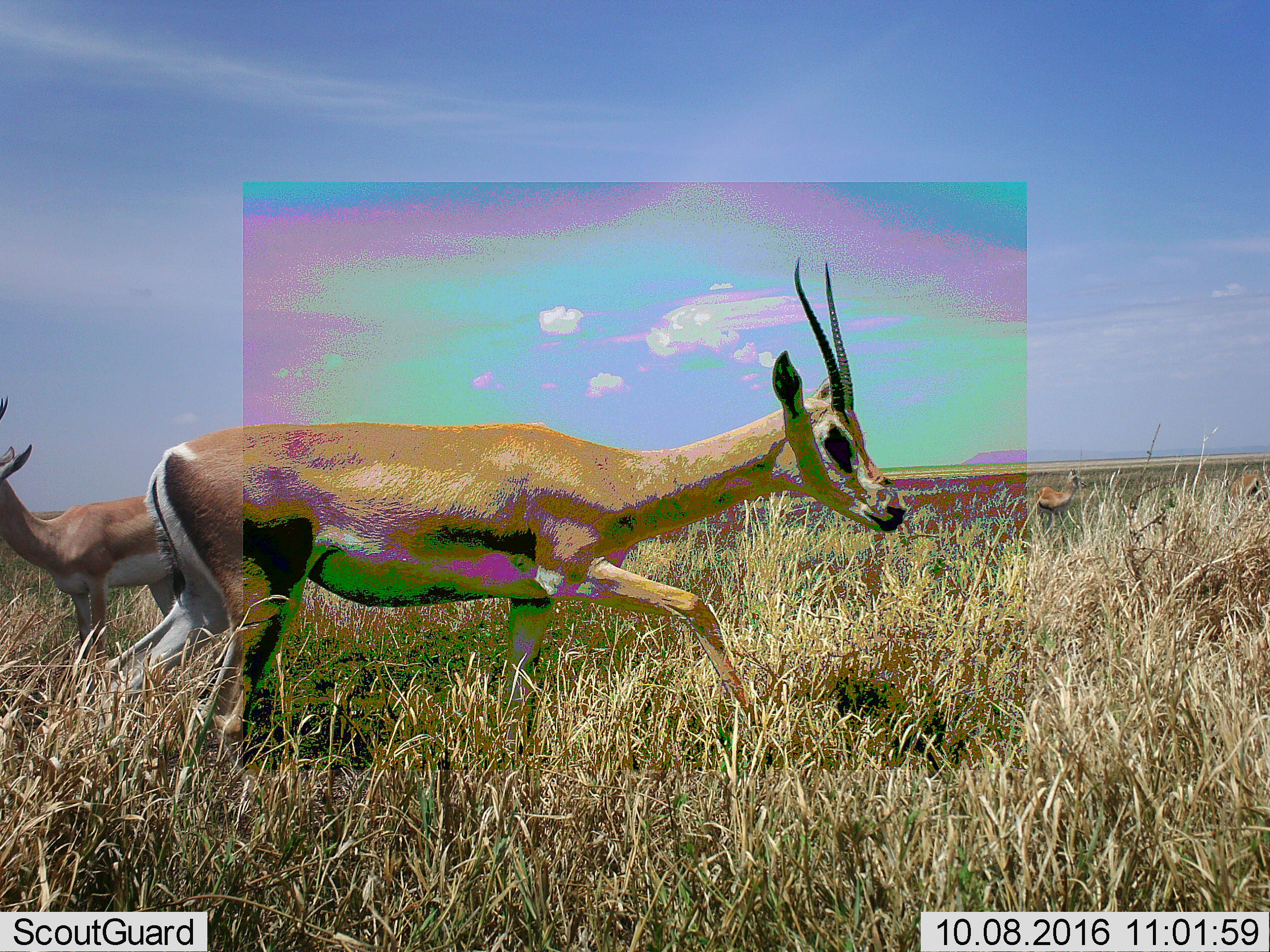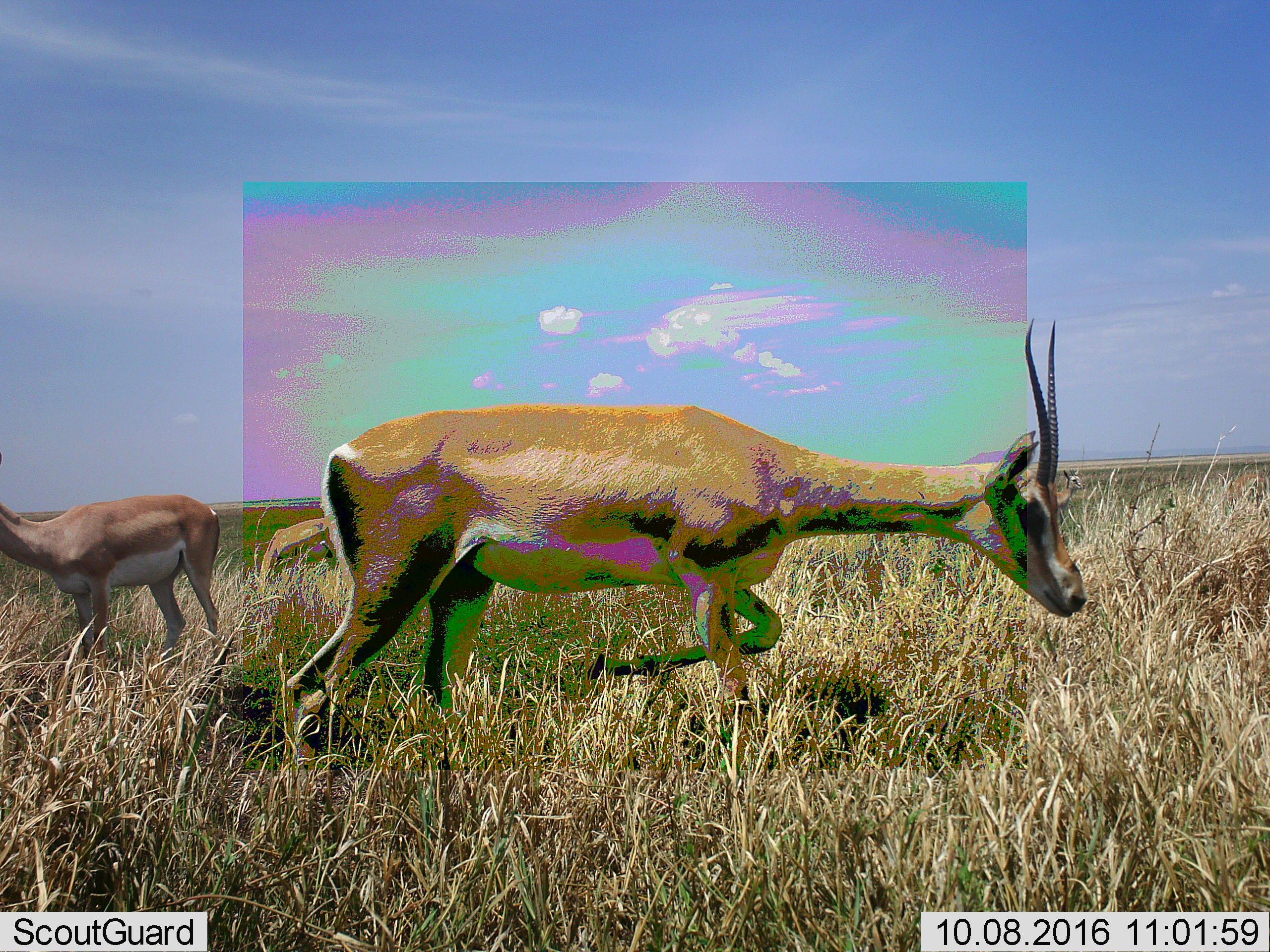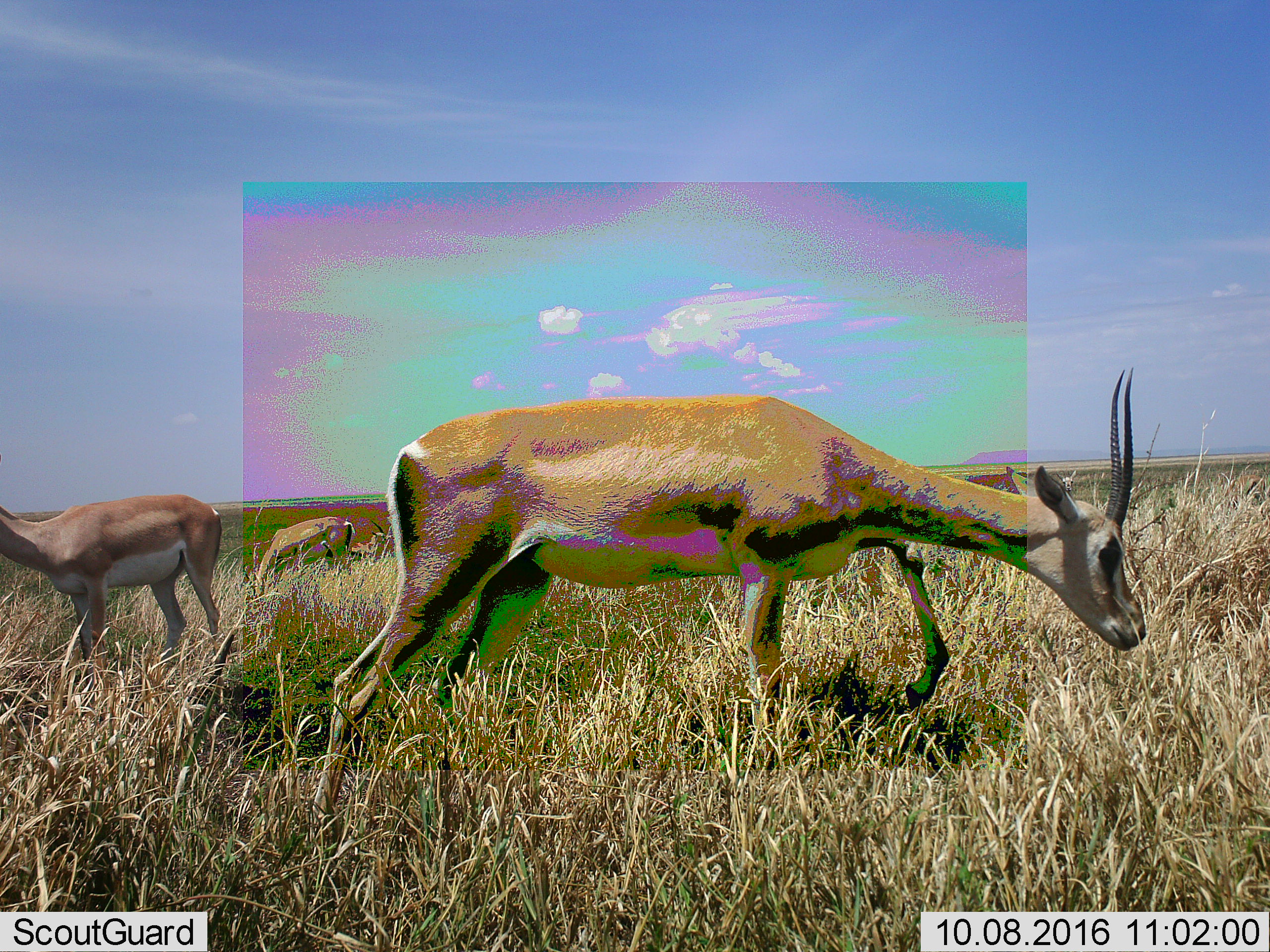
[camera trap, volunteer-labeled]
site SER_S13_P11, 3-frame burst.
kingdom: Animalia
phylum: Chordata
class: Mammalia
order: Artiodactyla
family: Bovidae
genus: Nanger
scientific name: Nanger granti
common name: grant's gazelle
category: gazellegrants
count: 4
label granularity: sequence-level